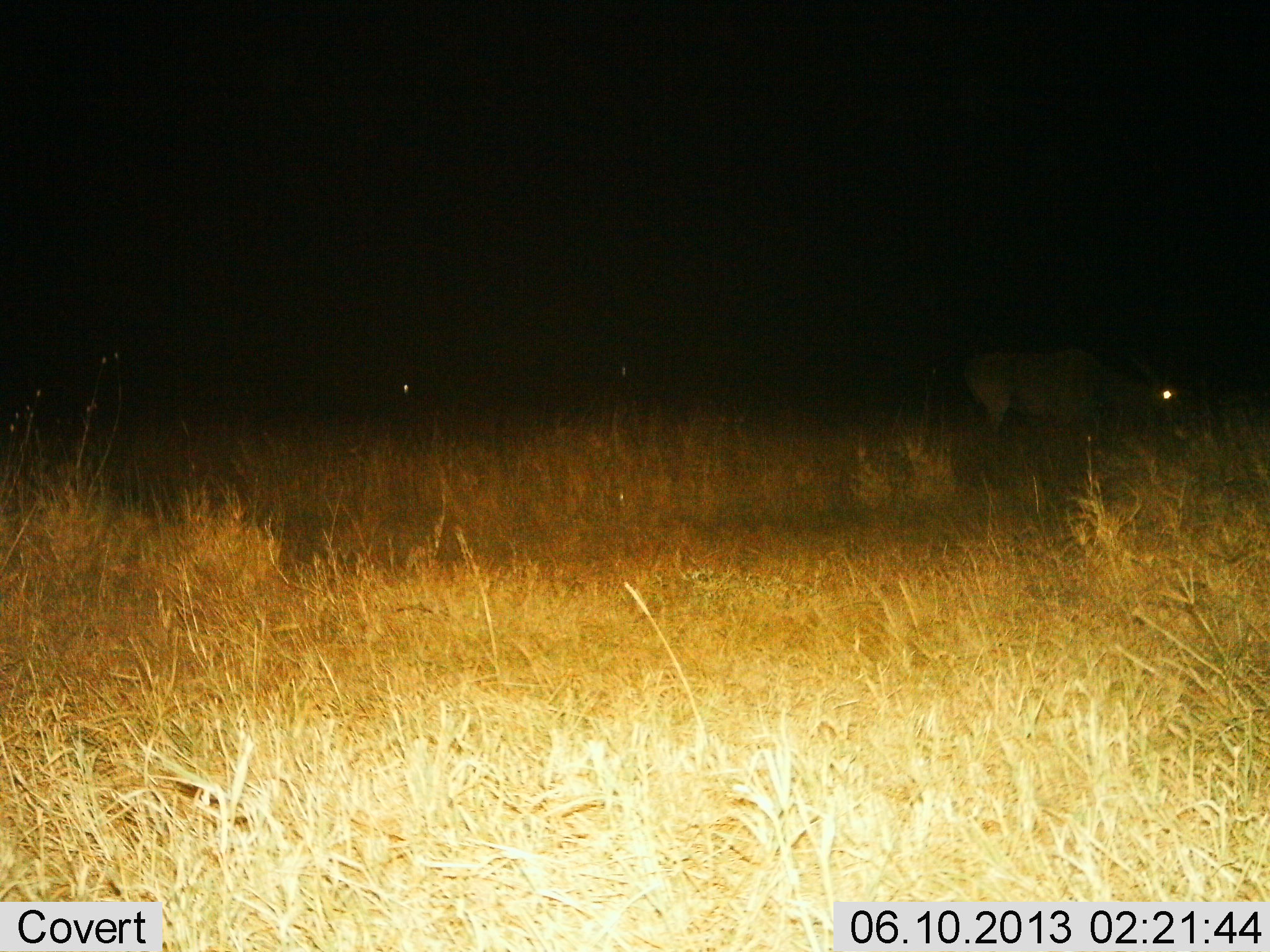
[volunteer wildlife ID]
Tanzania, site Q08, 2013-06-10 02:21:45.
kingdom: Animalia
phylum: Chordata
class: Mammalia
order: Artiodactyla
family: Bovidae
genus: Tragelaphus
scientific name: Tragelaphus oryx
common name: eland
Eland (Tragelaphus oryx), count 1. Behavior (volunteer vote fractions): standing 33%, resting 0%, moving 0%, interacting 0%. Young present (vote fraction): 0%. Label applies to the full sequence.